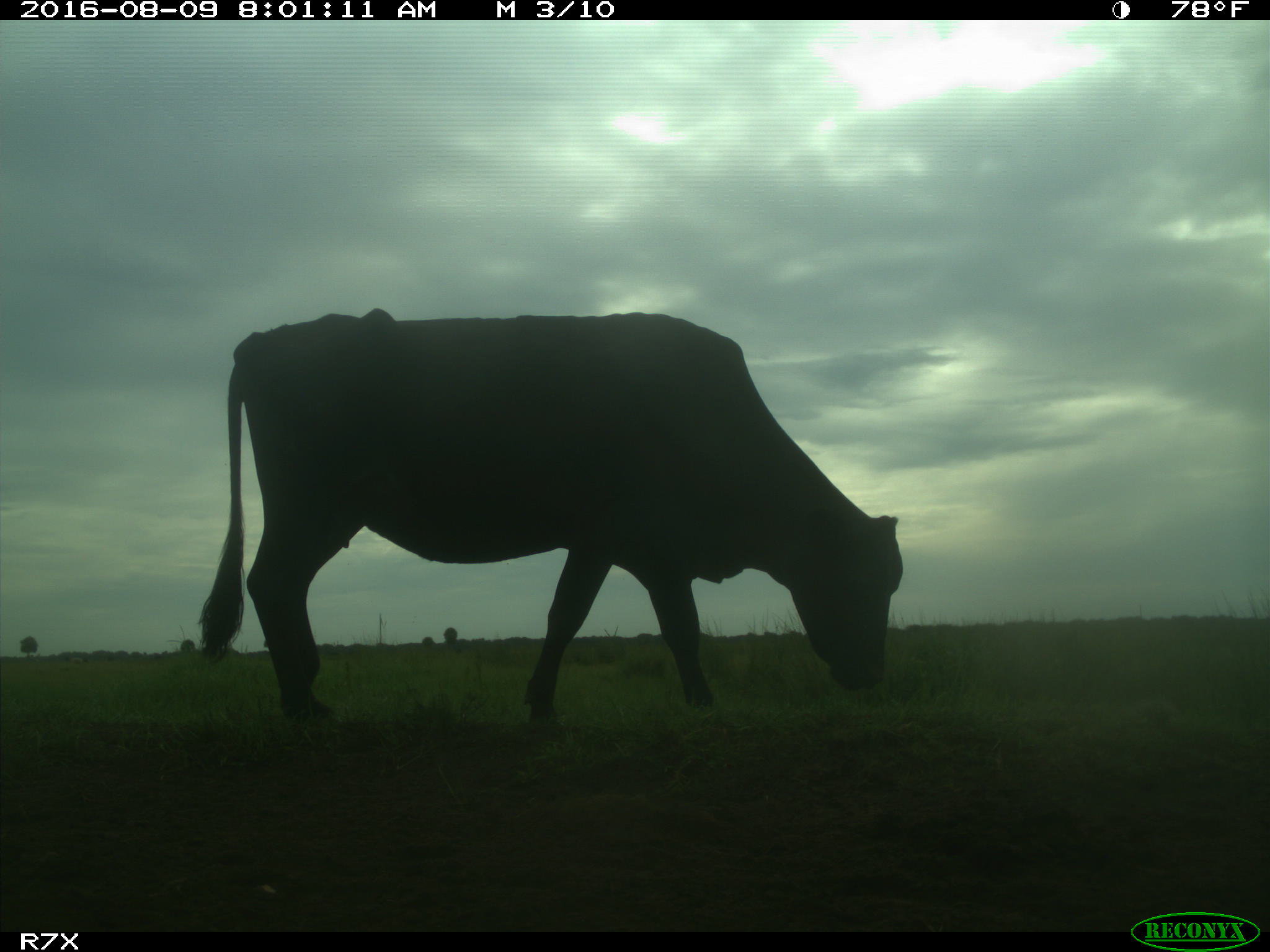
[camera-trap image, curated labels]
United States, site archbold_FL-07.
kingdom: Animalia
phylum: Chordata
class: Mammalia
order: Artiodactyla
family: Bovidae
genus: Bos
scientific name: Bos taurus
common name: domestic cow